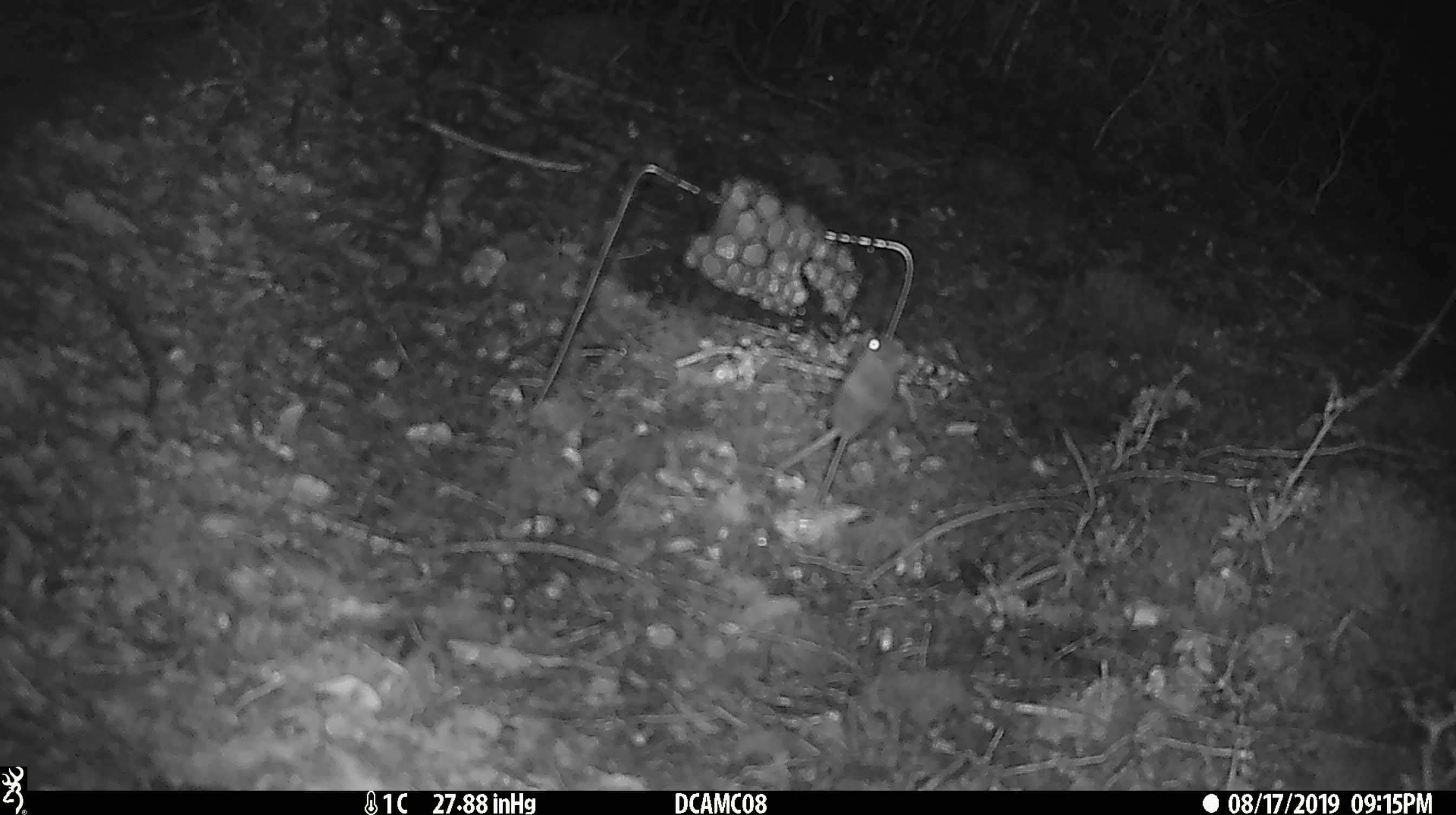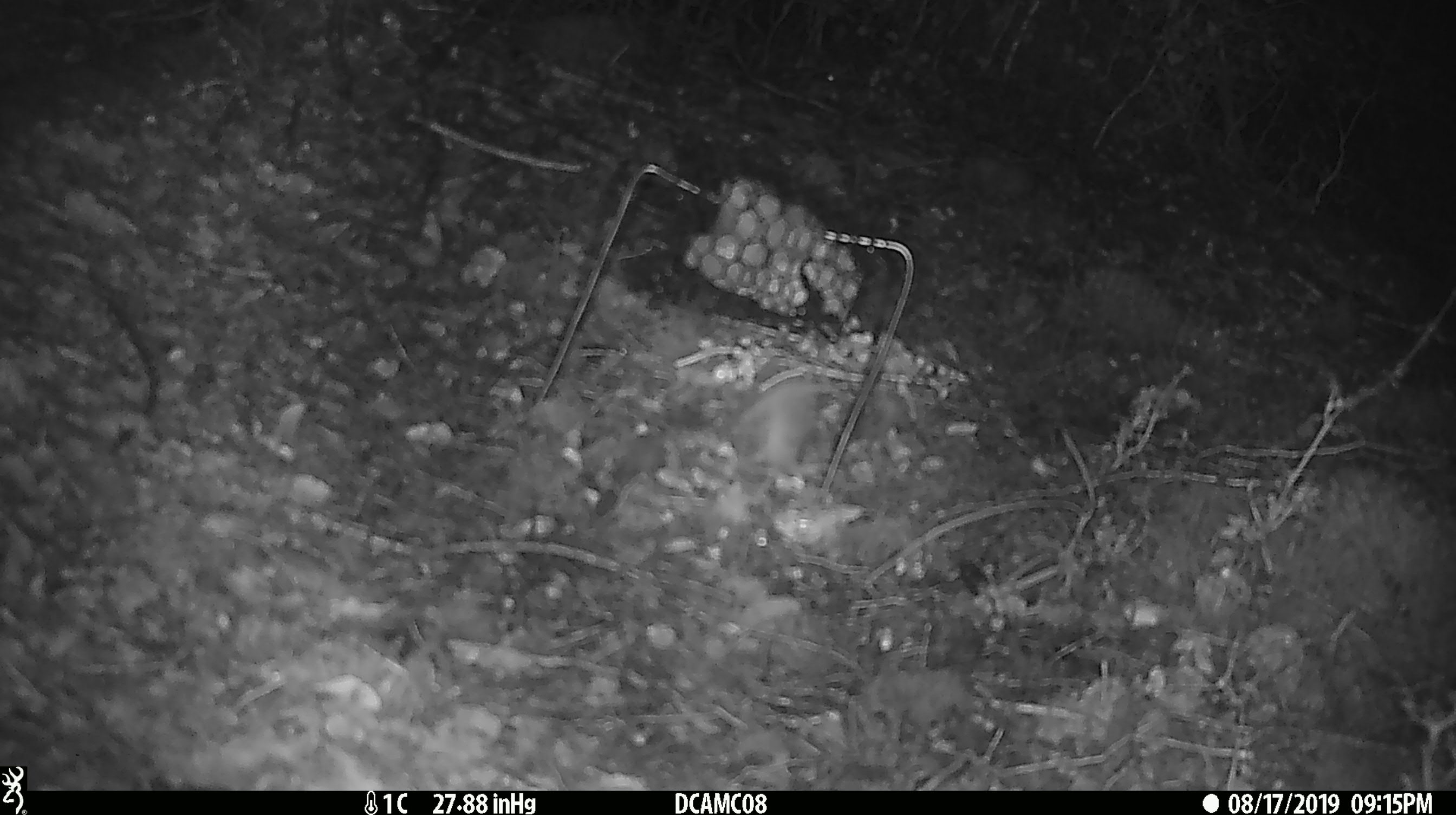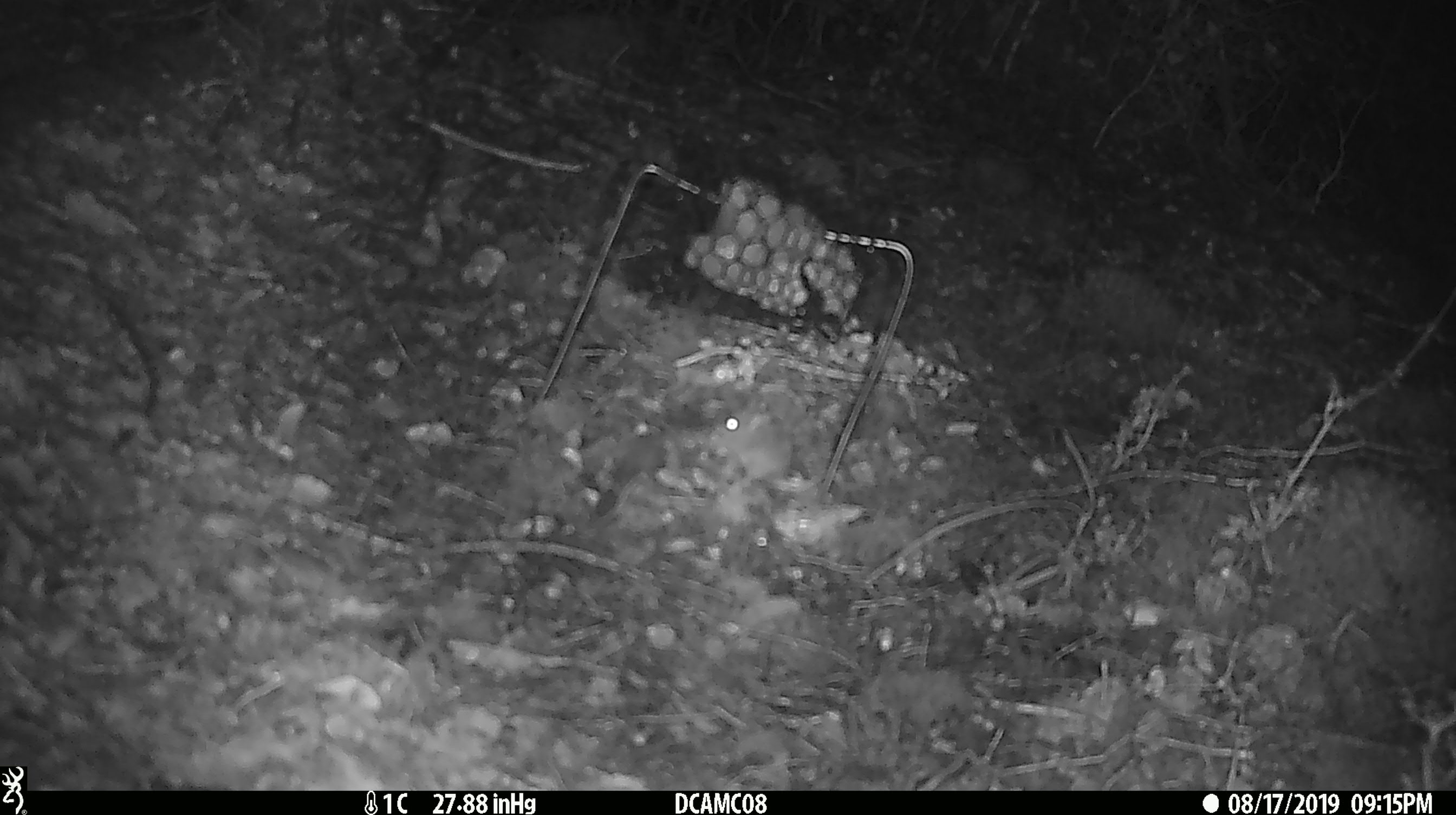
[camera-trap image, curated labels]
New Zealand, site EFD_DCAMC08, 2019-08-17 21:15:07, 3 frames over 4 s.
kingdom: Animalia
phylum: Chordata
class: Mammalia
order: Rodentia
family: Muridae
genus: Mus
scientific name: Mus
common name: mouse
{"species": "mouse (Mus)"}